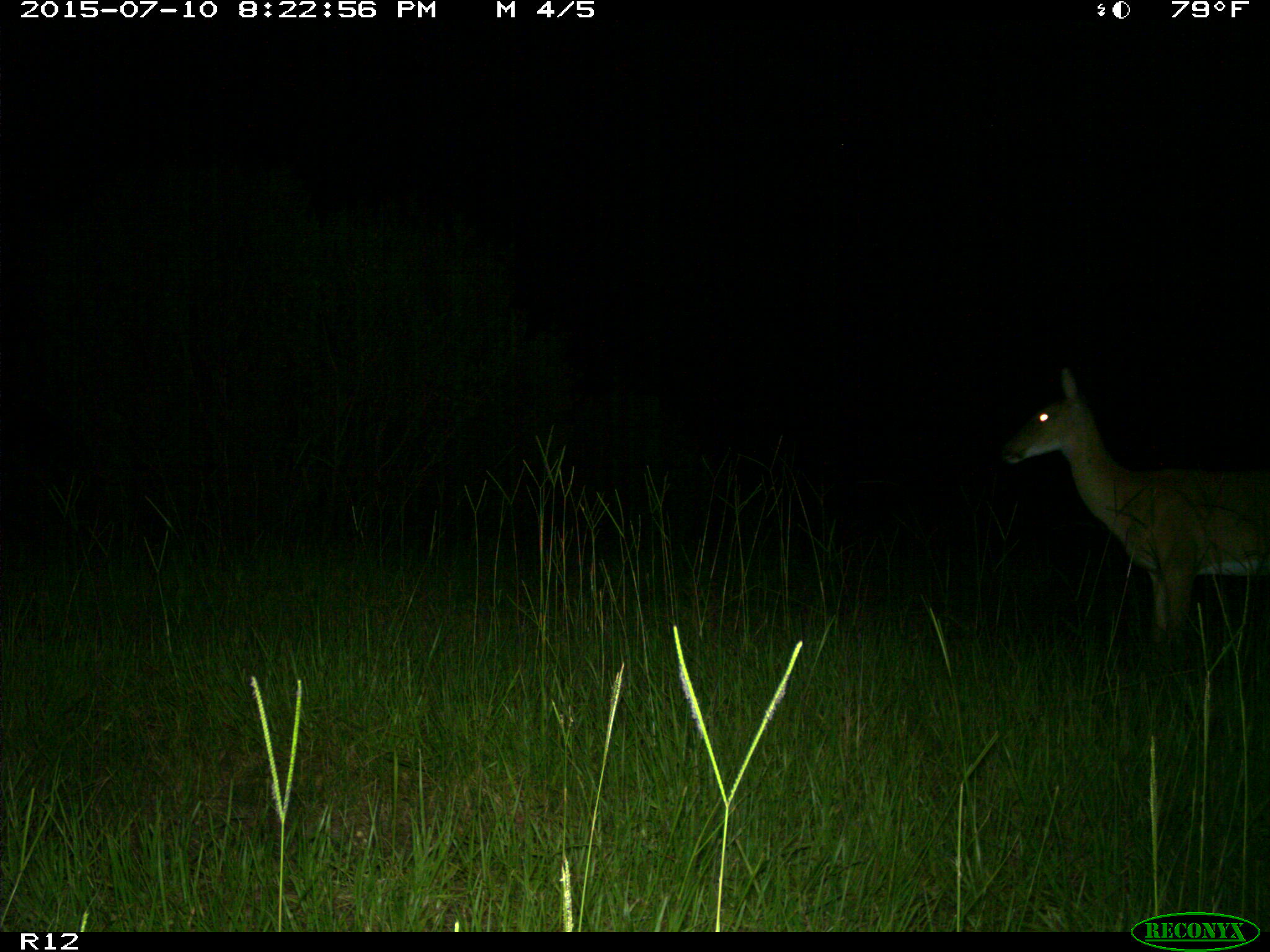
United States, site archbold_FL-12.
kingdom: Animalia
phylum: Chordata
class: Mammalia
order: Artiodactyla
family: Cervidae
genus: Odocoileus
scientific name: Odocoileus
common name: deer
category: unidentified deer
Unidentified deer (deer) (Odocoileus).